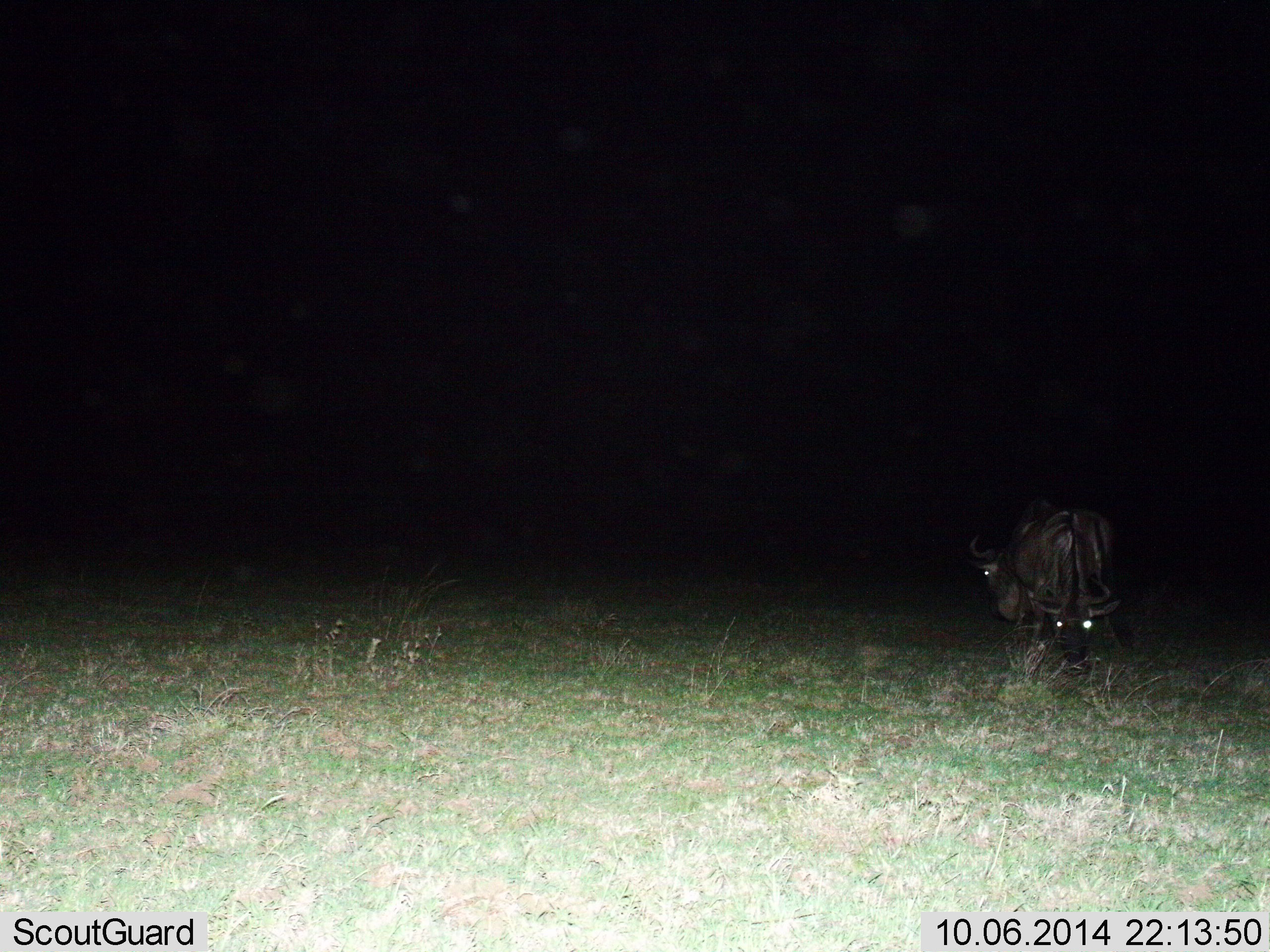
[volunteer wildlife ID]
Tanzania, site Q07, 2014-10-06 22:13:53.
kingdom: Animalia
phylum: Chordata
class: Mammalia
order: Artiodactyla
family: Bovidae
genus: Connochaetes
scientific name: Connochaetes taurinus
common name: blue wildebeest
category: wildebeest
Wildebeest (blue wildebeest) (Connochaetes taurinus), count 2. Behavior (volunteer vote fractions): standing 50%, resting 10%, moving 10%, interacting 10%. Young present (vote fraction): 0%. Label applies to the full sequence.